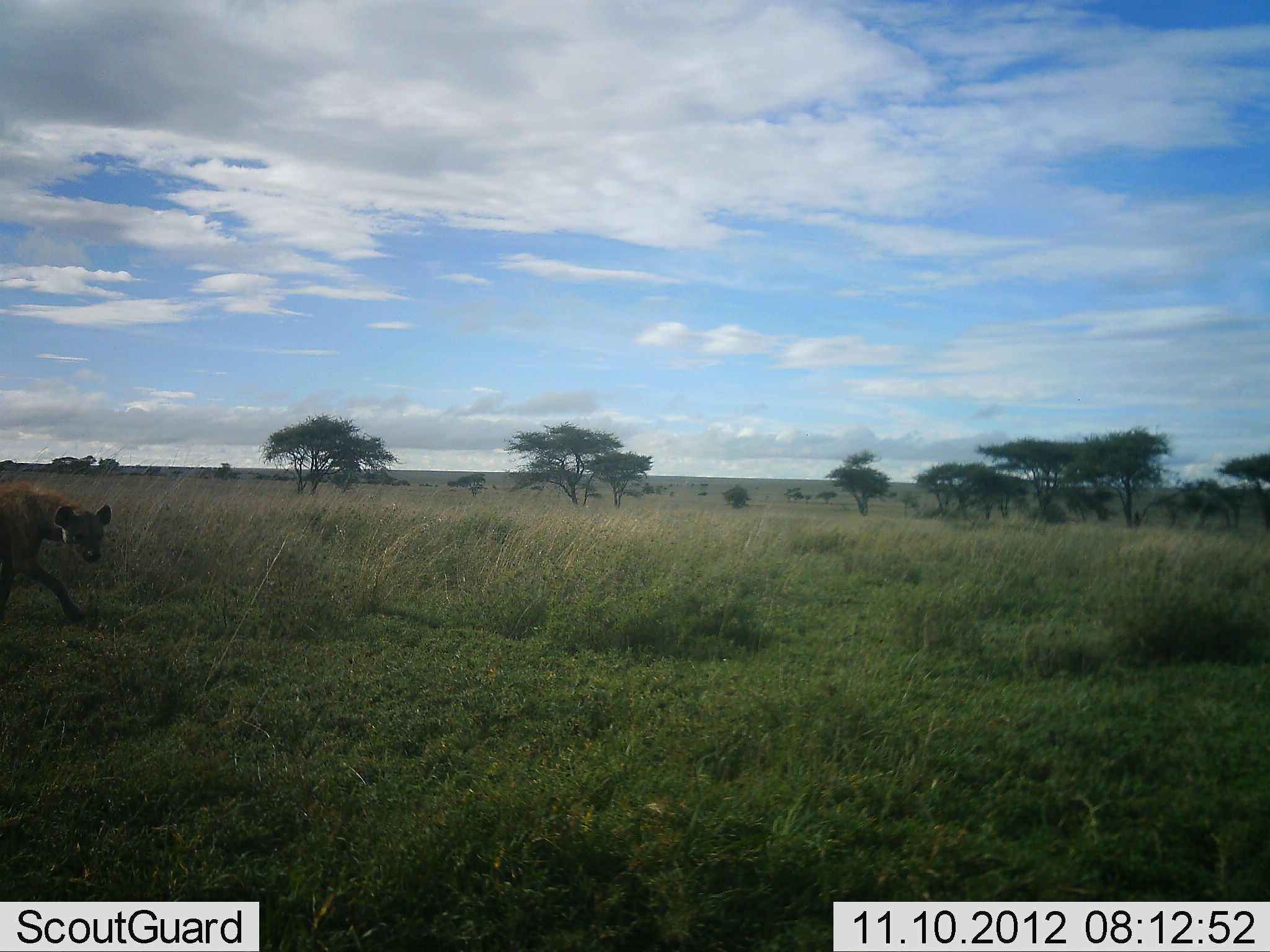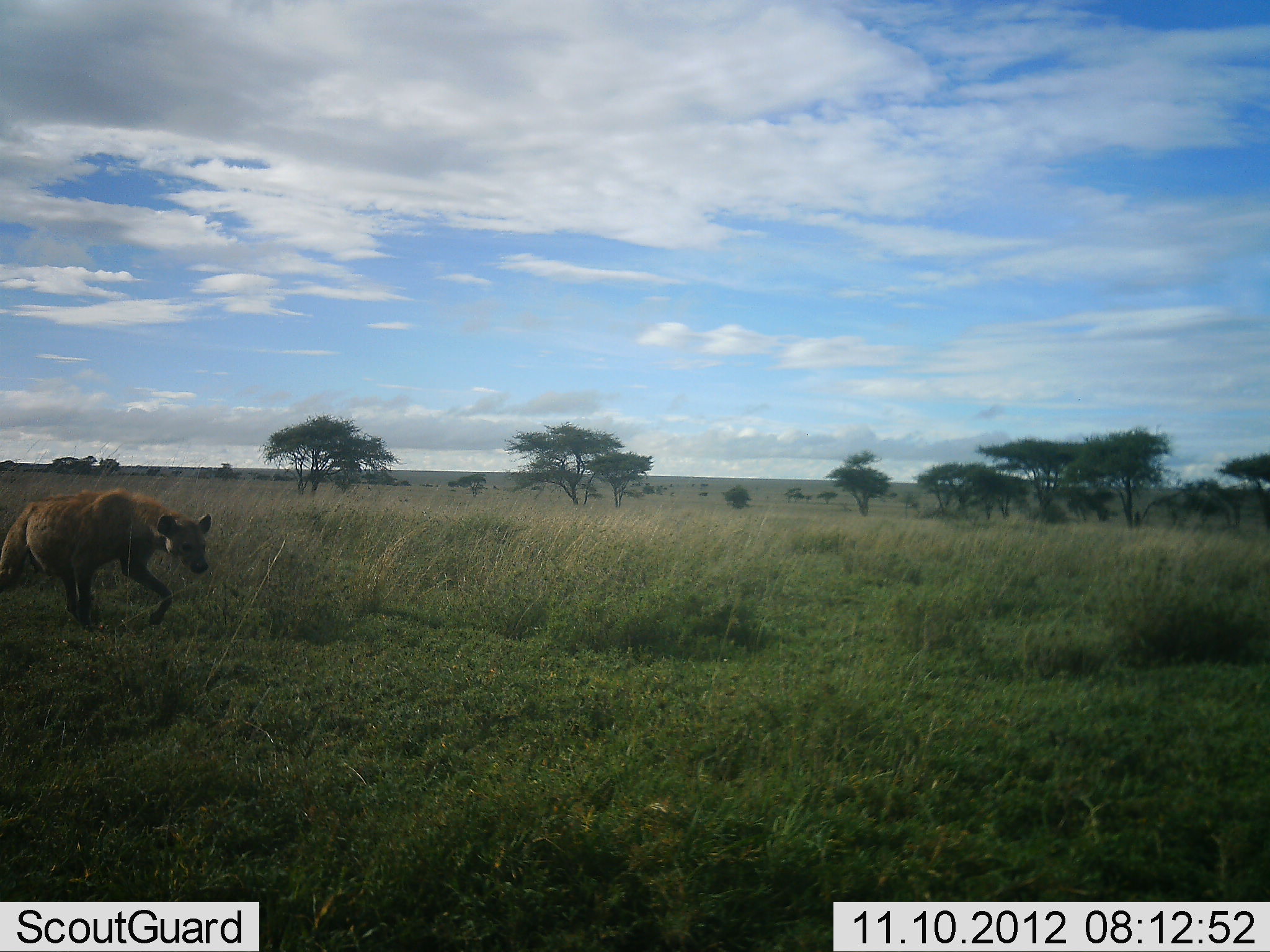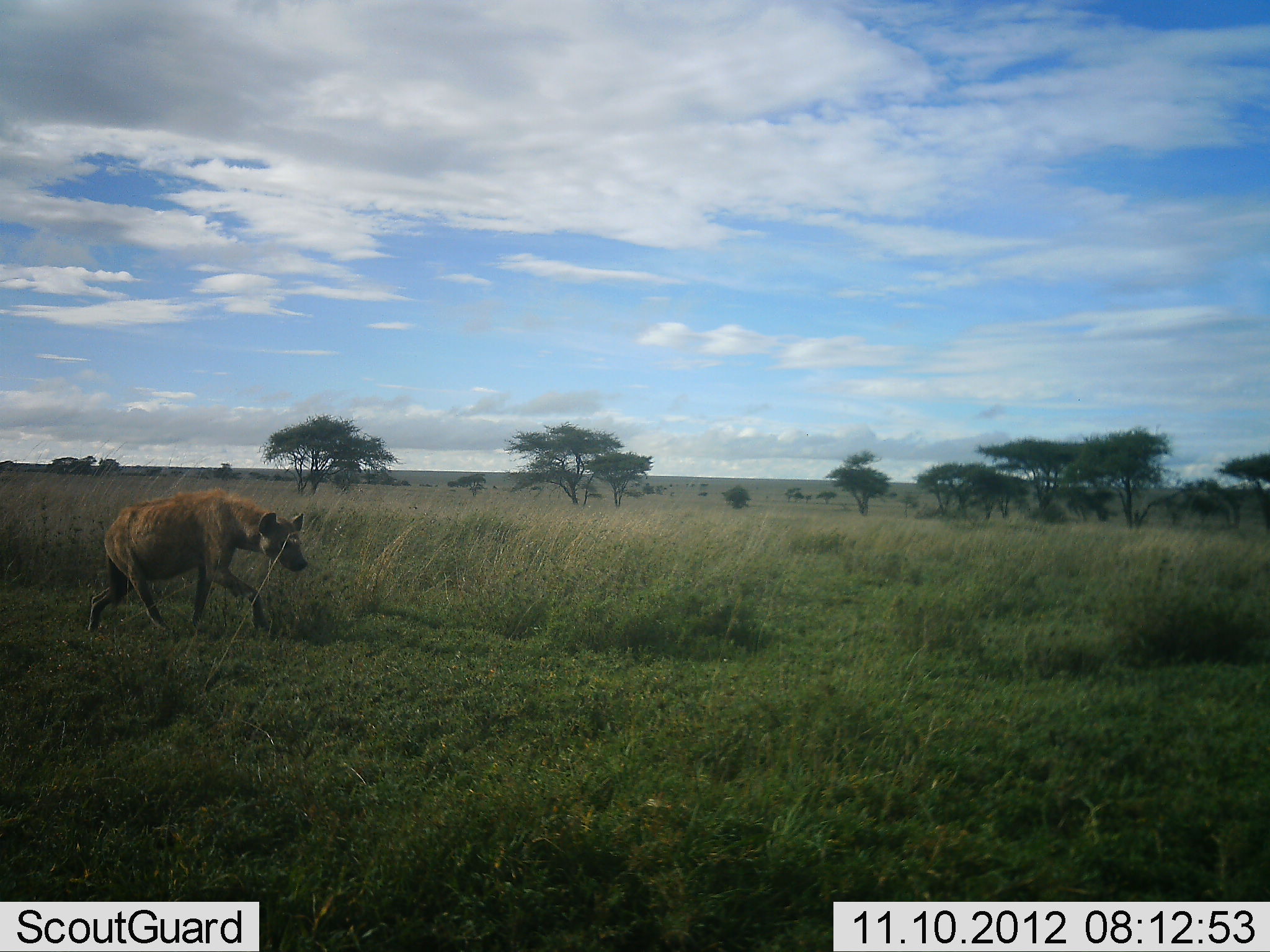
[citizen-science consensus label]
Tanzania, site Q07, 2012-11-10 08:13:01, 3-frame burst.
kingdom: Animalia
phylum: Chordata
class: Mammalia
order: Carnivora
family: Hyaenidae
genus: Crocuta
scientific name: Crocuta crocuta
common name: spotted hyena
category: hyenaspotted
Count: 1.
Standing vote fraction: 0%.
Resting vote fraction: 0%.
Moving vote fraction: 100%.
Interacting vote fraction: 0%.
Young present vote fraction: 0%.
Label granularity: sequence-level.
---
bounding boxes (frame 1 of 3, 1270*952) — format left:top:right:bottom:
animal: 0:481:112:625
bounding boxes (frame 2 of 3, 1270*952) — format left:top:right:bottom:
animal: 0:491:213:631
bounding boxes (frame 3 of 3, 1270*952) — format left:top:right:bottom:
animal: 87:489:310:633